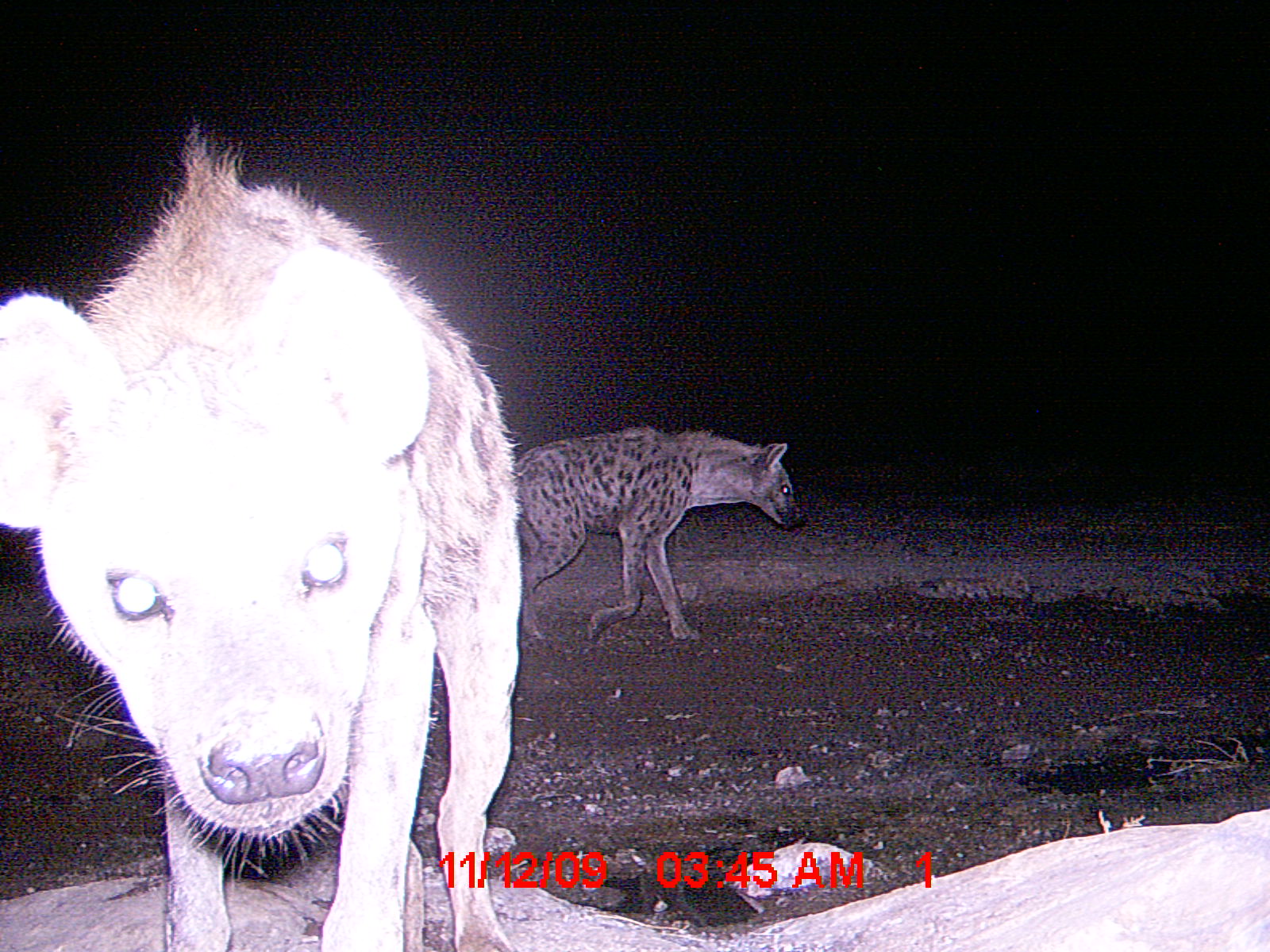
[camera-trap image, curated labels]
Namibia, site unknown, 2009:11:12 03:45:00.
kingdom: Animalia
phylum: Chordata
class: Mammalia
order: Carnivora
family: Hyaenidae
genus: Crocuta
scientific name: Crocuta crocuta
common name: spotted hyena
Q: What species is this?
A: Crocuta crocuta (spotted hyena).